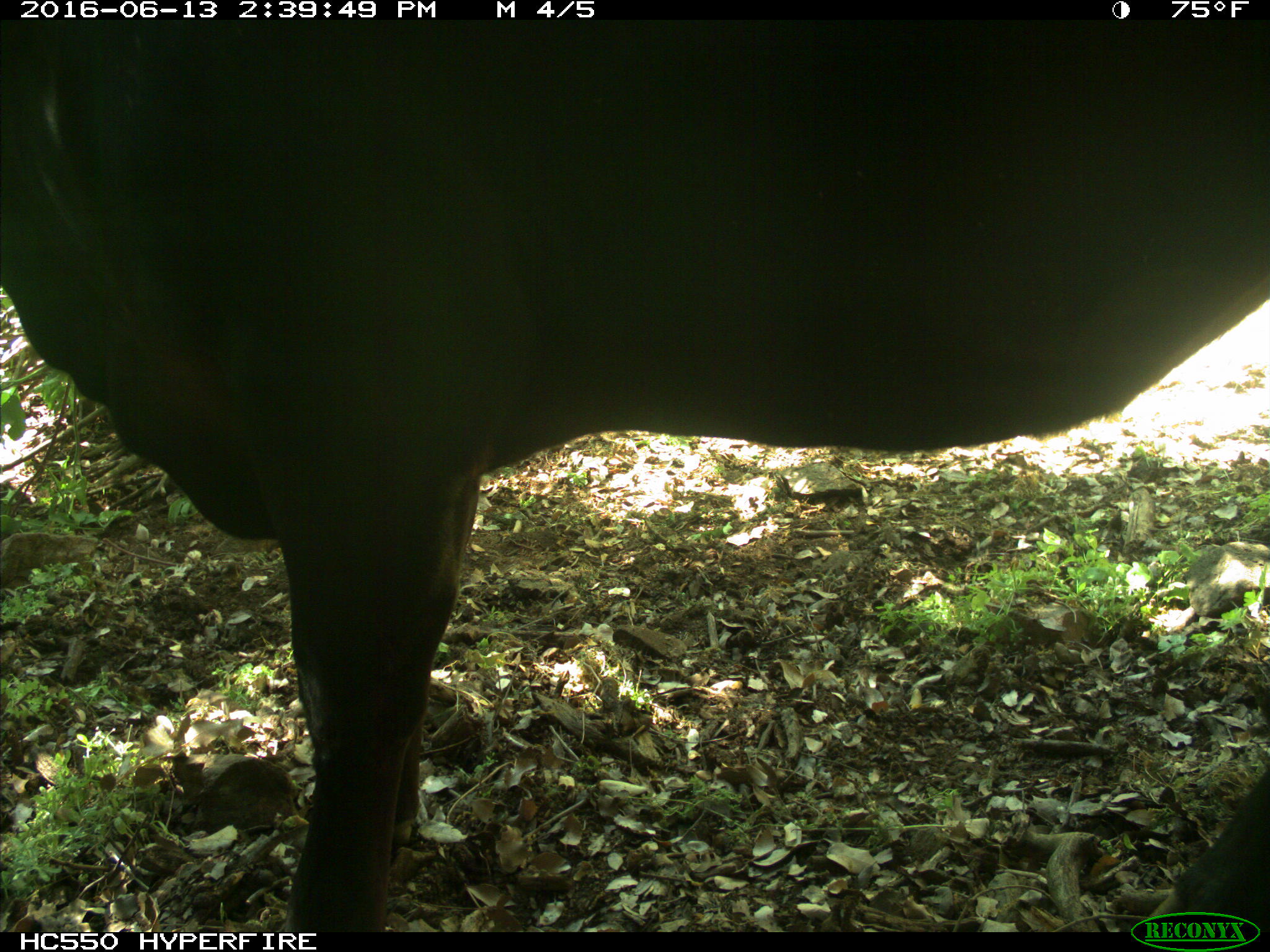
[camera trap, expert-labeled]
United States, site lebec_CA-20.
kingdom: Animalia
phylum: Chordata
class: Mammalia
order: Artiodactyla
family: Bovidae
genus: Bos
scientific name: Bos taurus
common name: domestic cow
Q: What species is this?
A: Bos taurus (domestic cow).